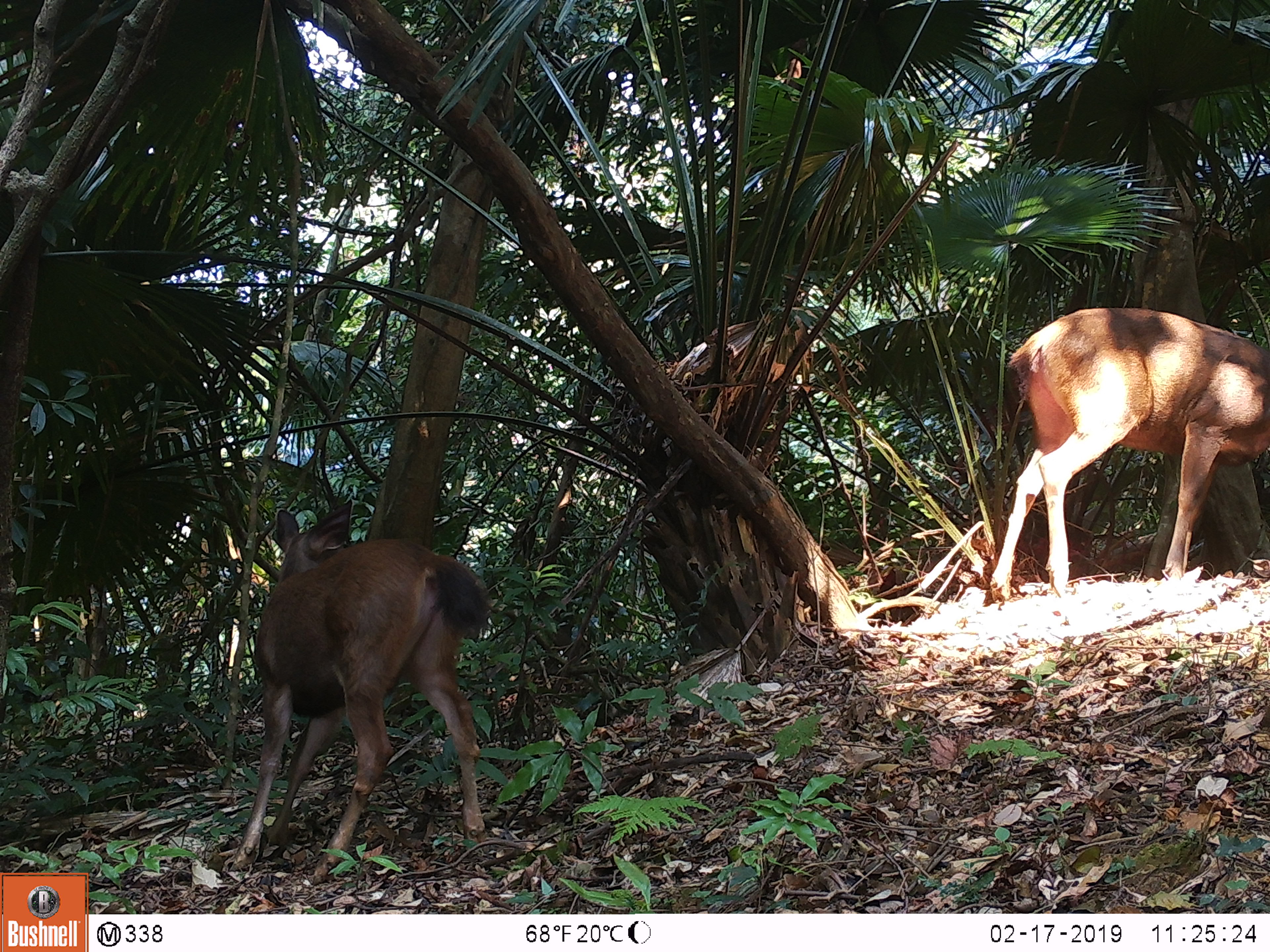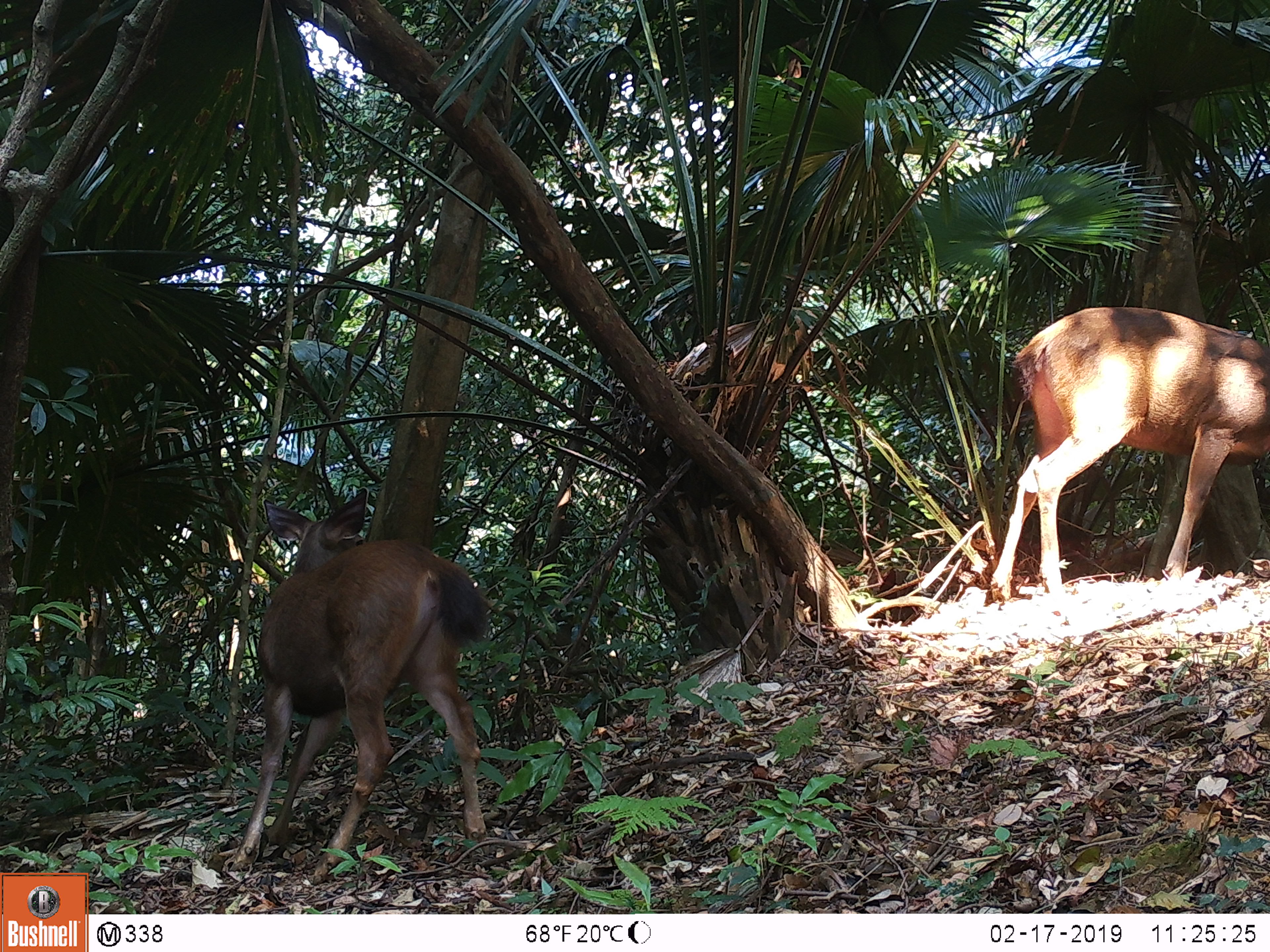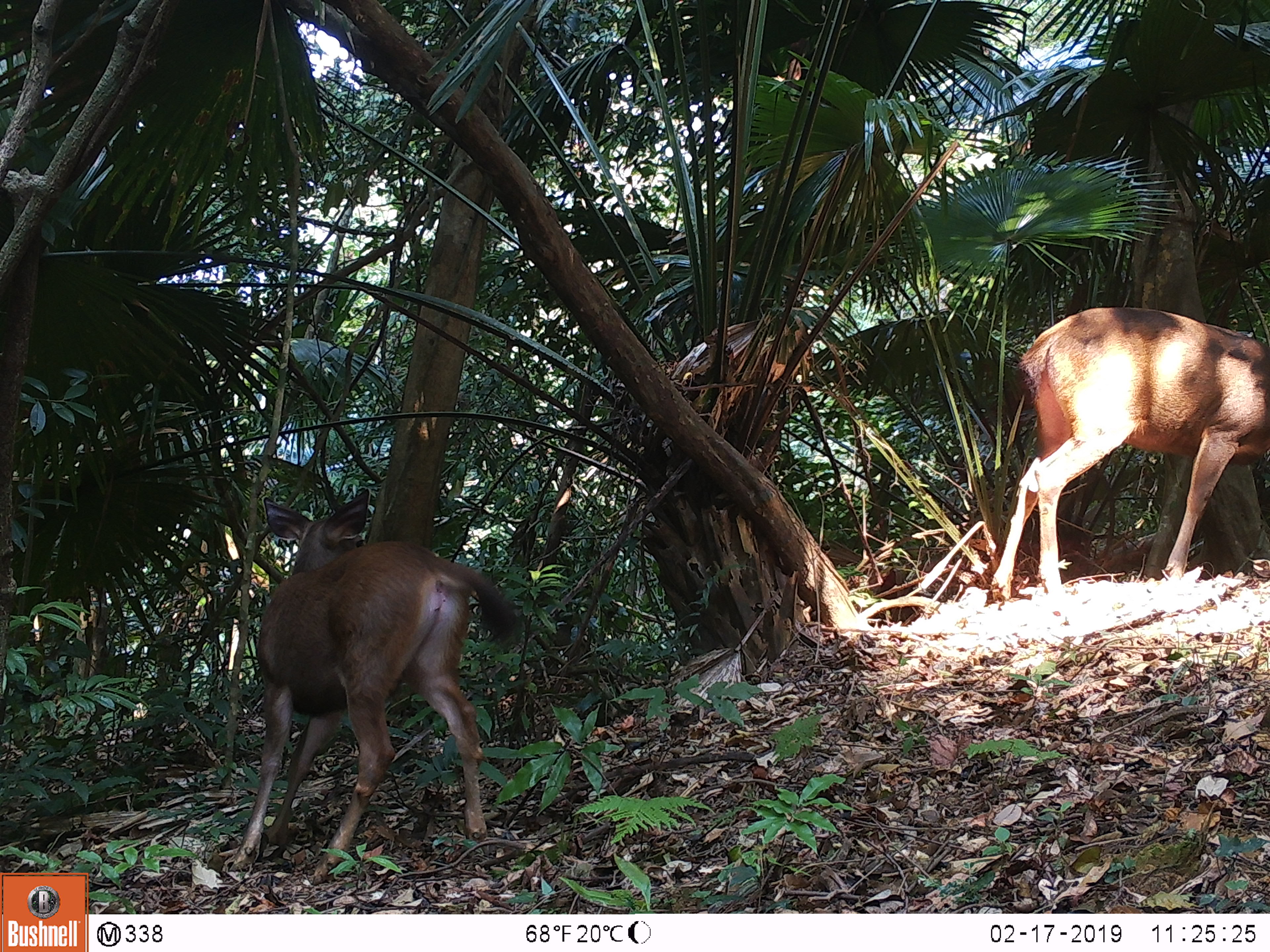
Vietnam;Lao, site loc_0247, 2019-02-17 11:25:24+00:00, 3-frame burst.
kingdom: Animalia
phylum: Chordata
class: Mammalia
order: Artiodactyla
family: Cervidae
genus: Rusa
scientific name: Rusa unicolor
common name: sambar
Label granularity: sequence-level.